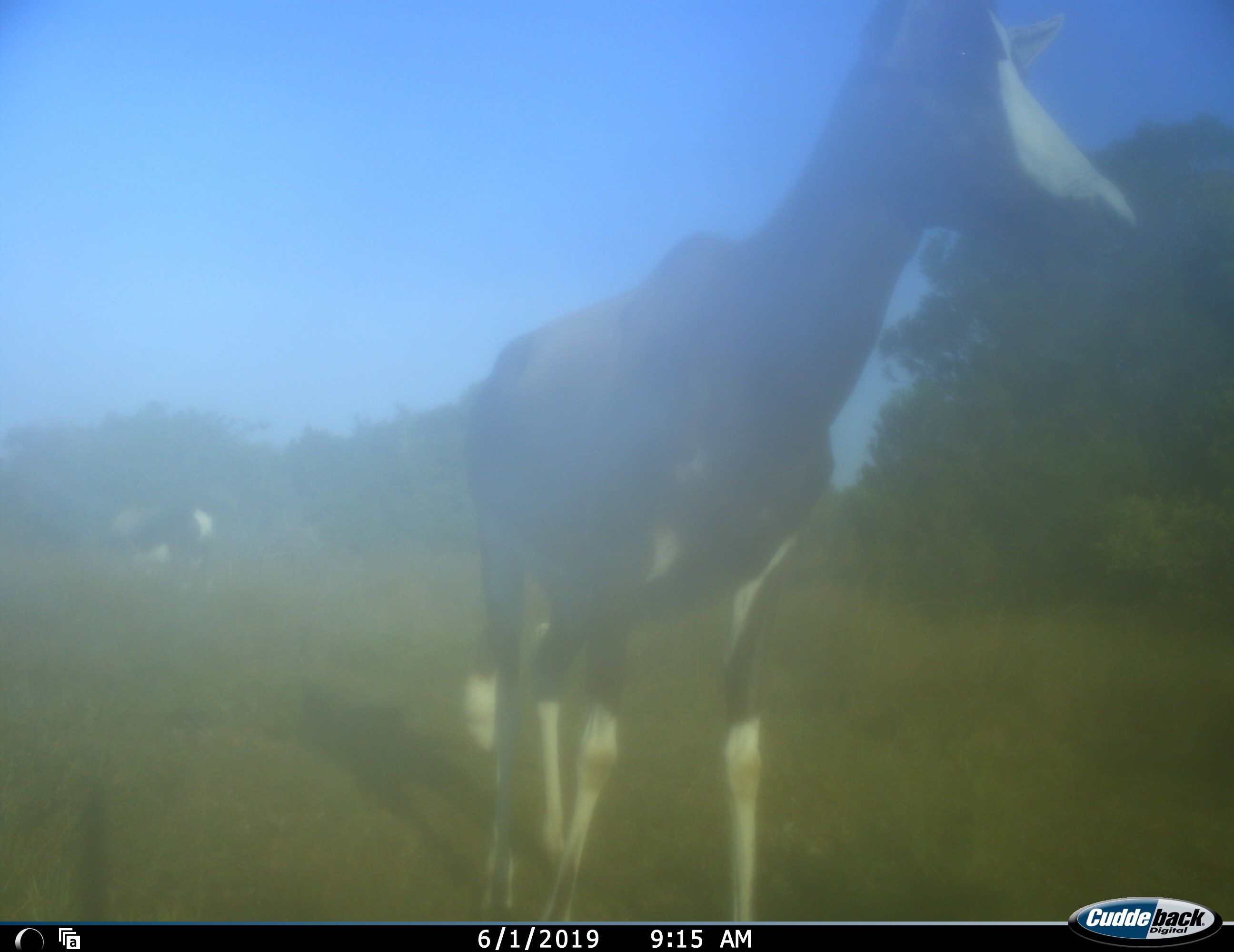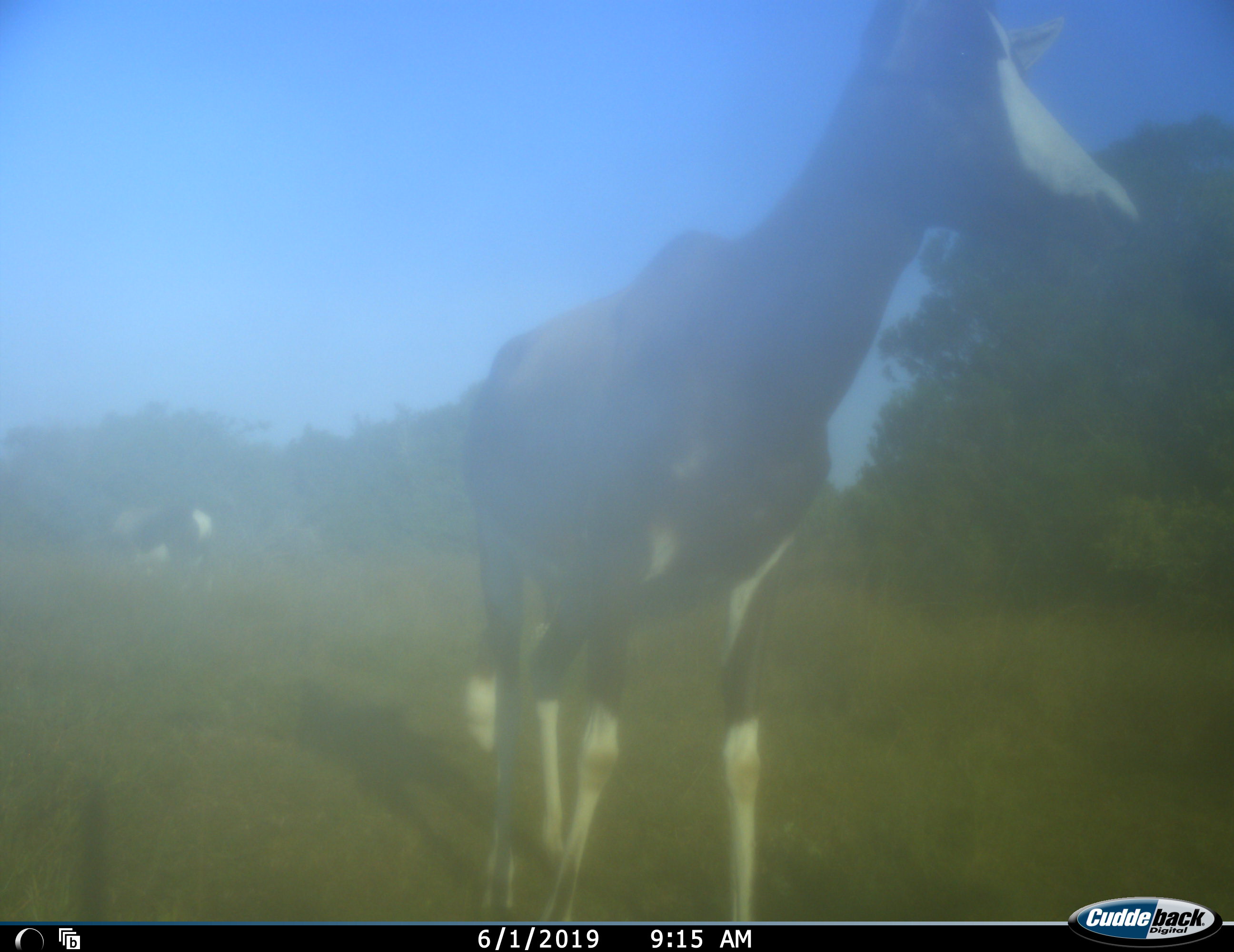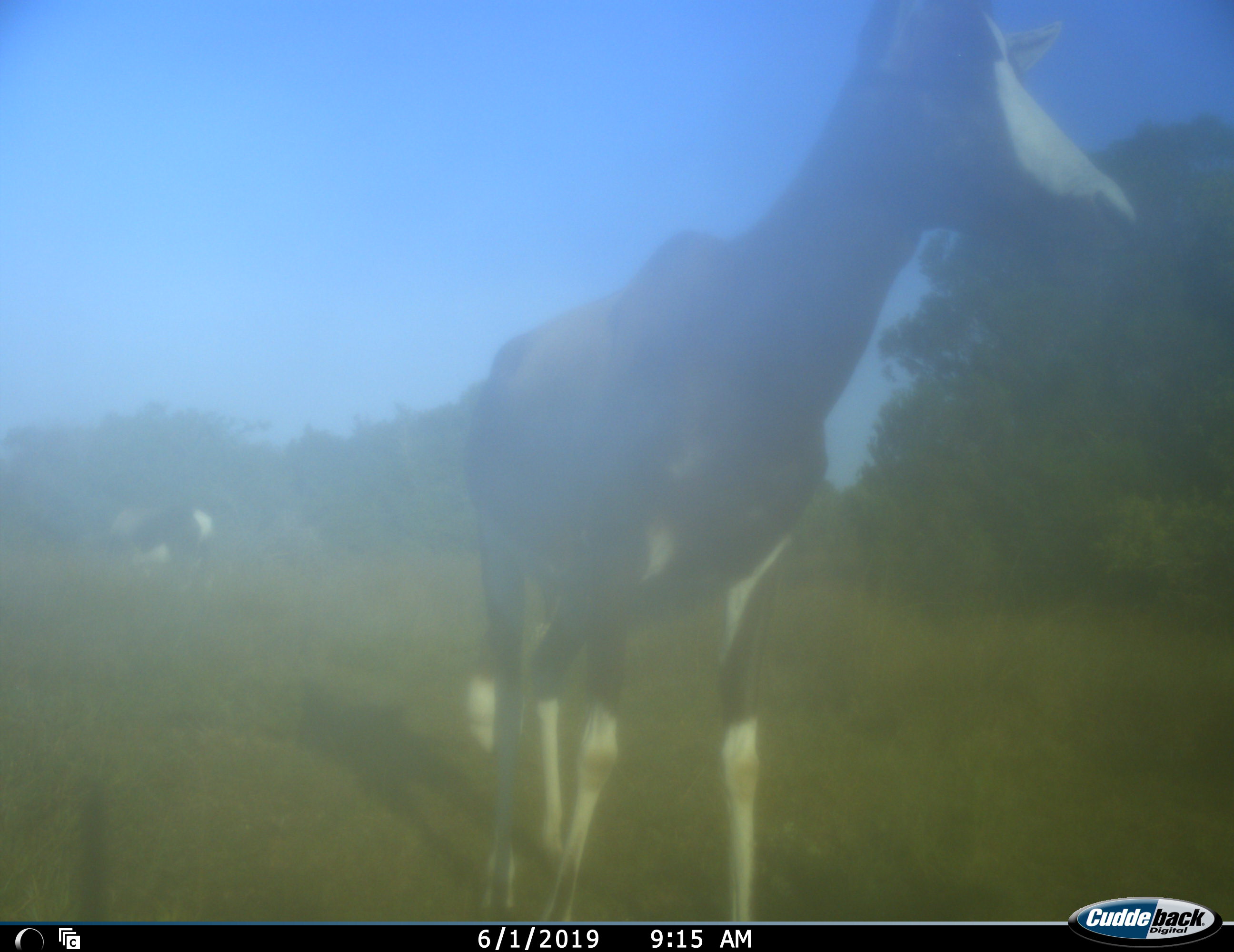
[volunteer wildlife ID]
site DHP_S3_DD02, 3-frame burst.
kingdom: Animalia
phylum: Chordata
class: Mammalia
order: Artiodactyla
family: Bovidae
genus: Damaliscus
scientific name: Damaliscus pygargus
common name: bontebok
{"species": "bontebok (Damaliscus pygargus)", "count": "2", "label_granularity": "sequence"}